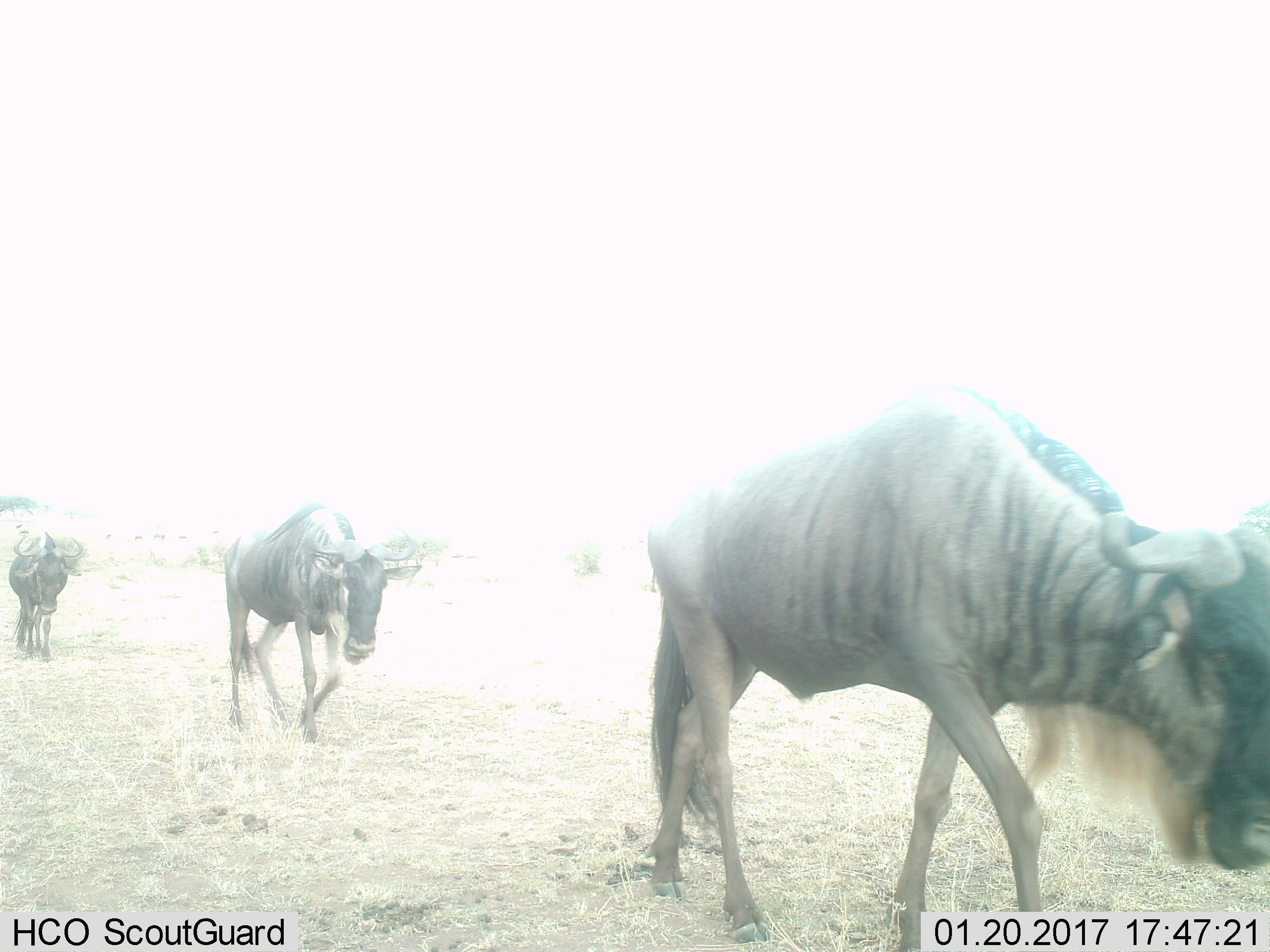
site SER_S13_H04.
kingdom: Animalia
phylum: Chordata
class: Mammalia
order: Artiodactyla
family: Bovidae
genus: Connochaetes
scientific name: Connochaetes taurinus taurinus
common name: blue wildebeest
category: wildebeestblue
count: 10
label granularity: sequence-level